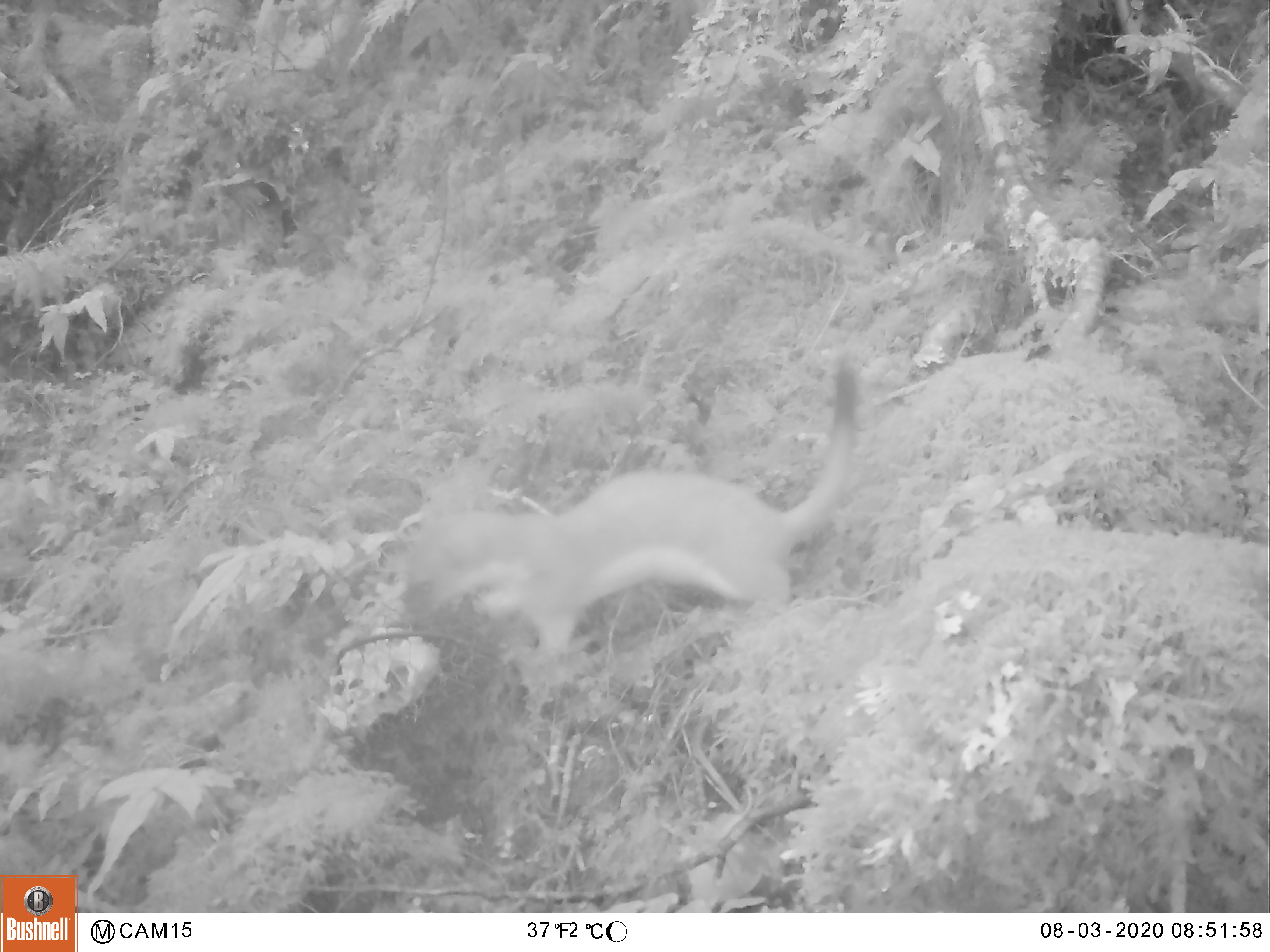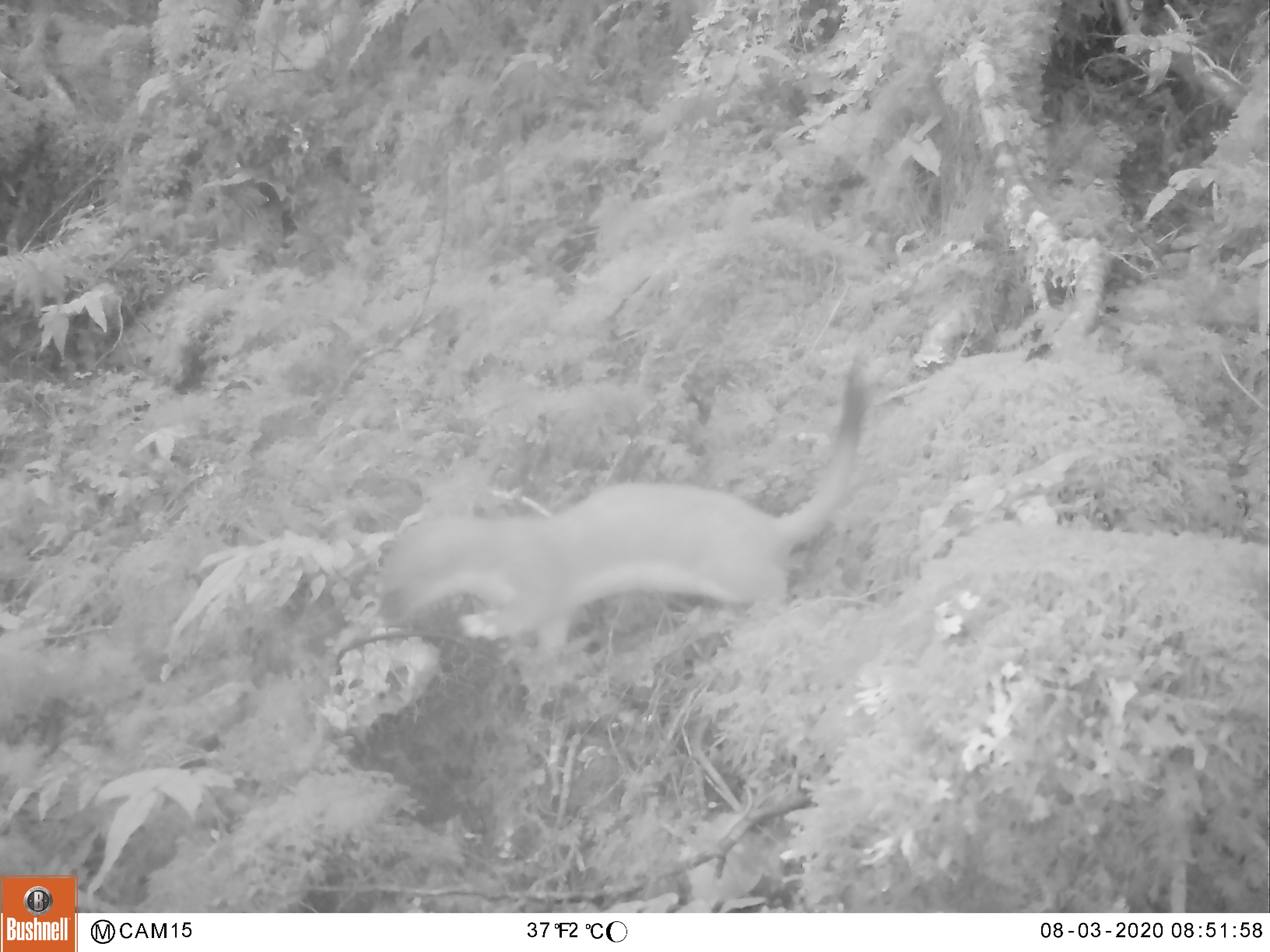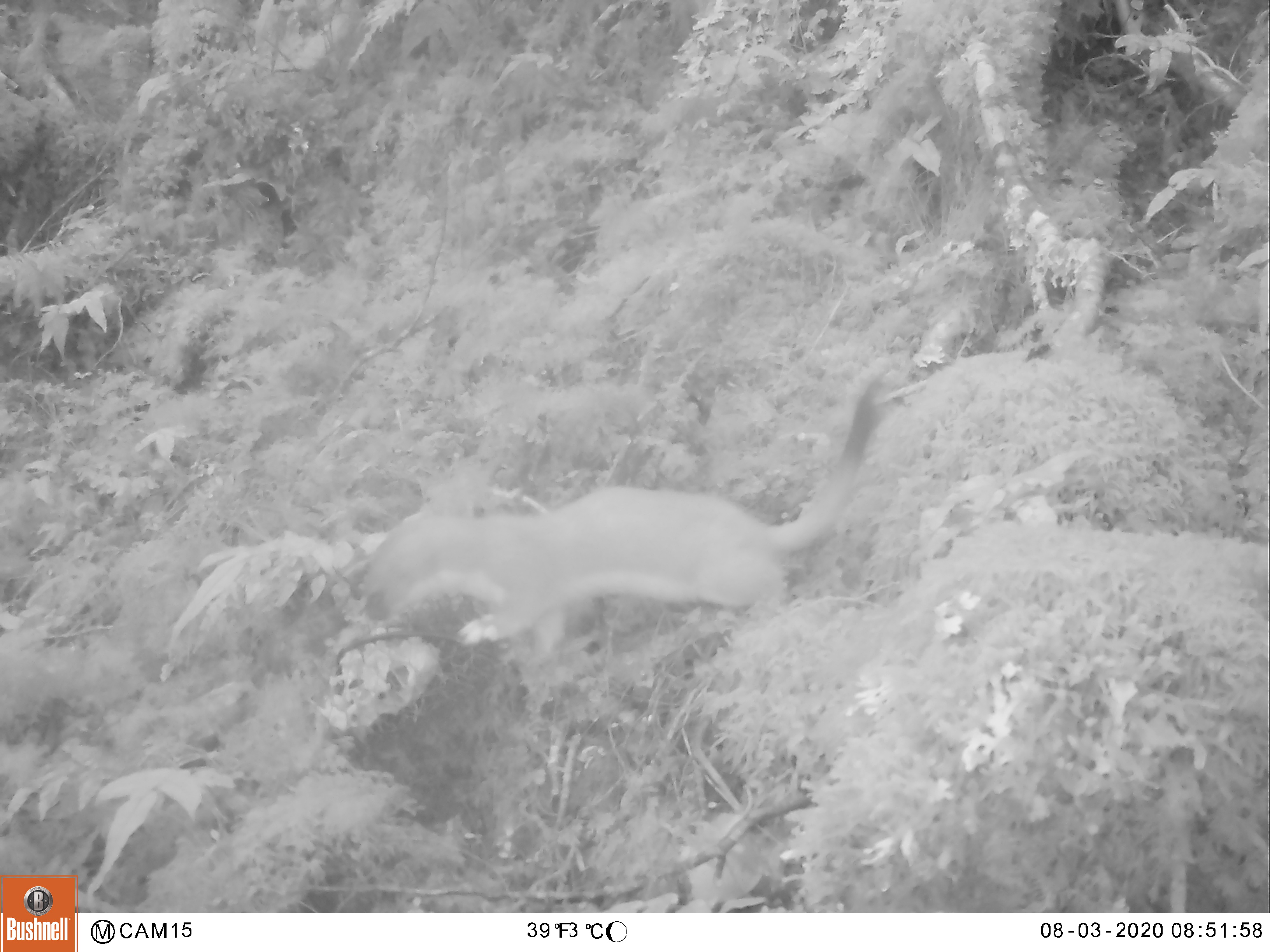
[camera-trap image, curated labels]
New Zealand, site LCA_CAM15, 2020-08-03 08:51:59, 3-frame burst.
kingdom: Animalia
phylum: Chordata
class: Mammalia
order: Carnivora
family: Mustelidae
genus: Mustela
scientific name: Mustela erminea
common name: stoat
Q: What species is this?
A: Stoat (Mustela erminea).